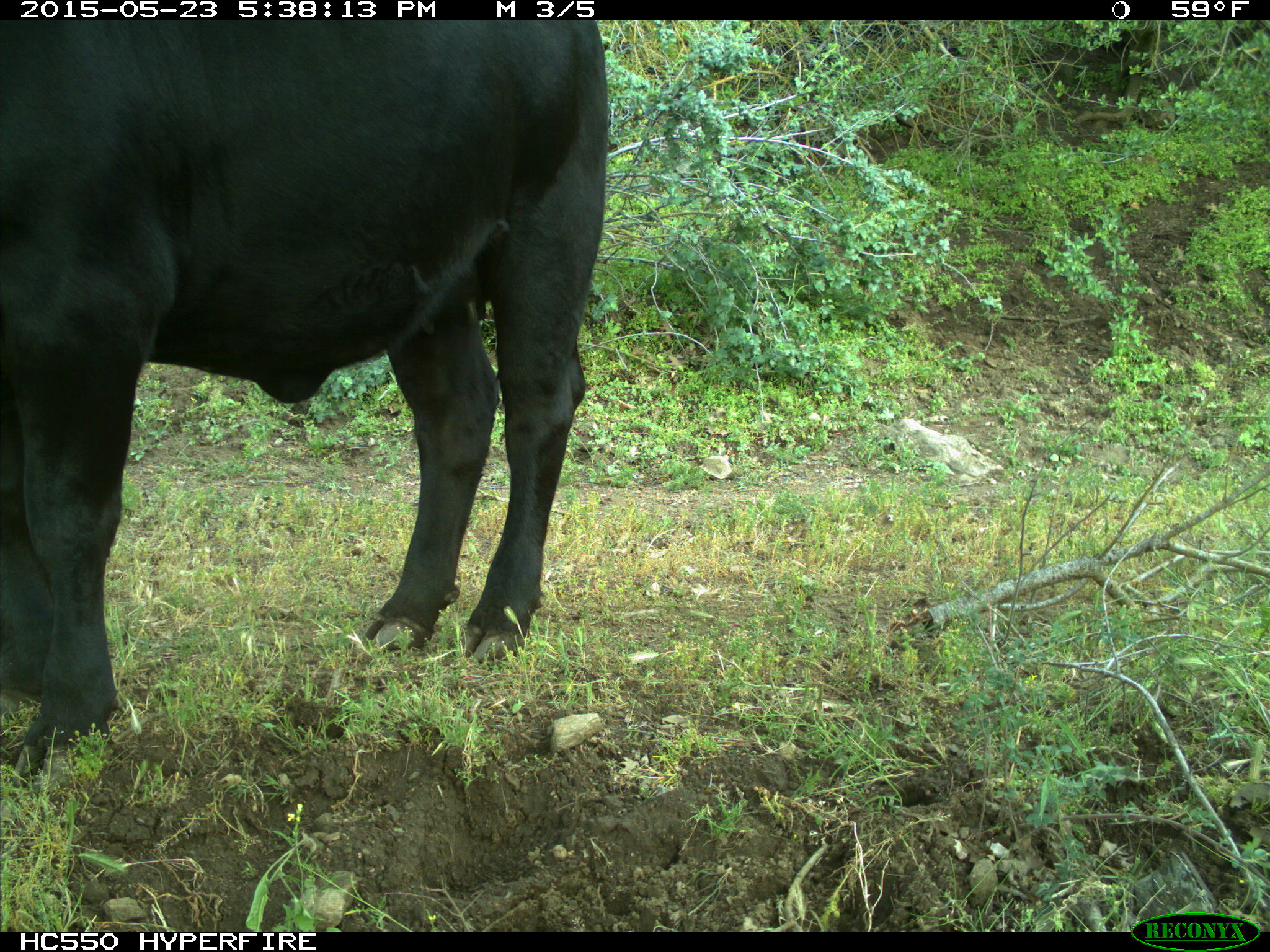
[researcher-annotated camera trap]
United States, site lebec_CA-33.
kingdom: Animalia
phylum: Chordata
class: Mammalia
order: Artiodactyla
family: Bovidae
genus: Bos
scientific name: Bos taurus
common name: domestic cow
Bos taurus (domestic cow).